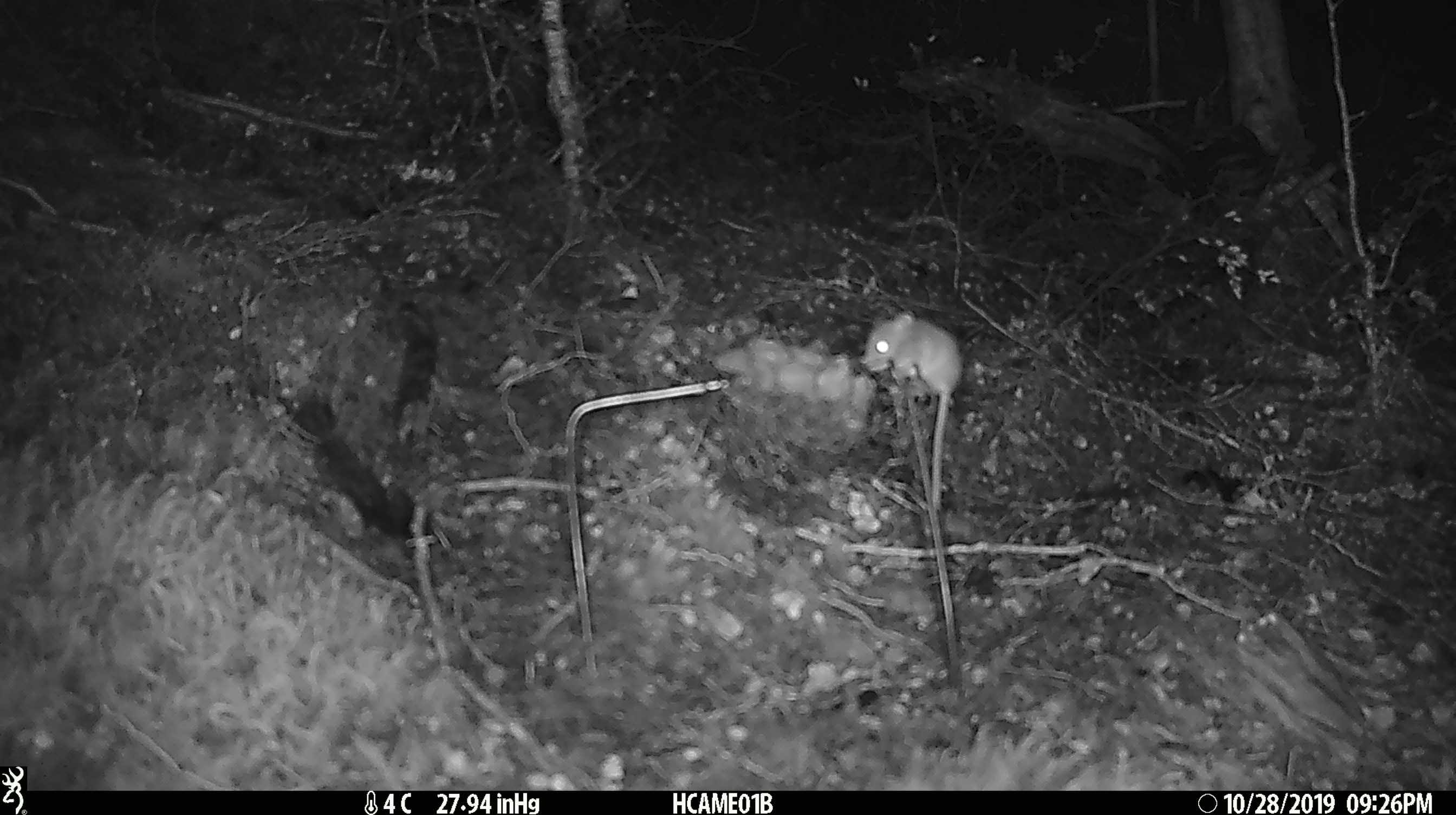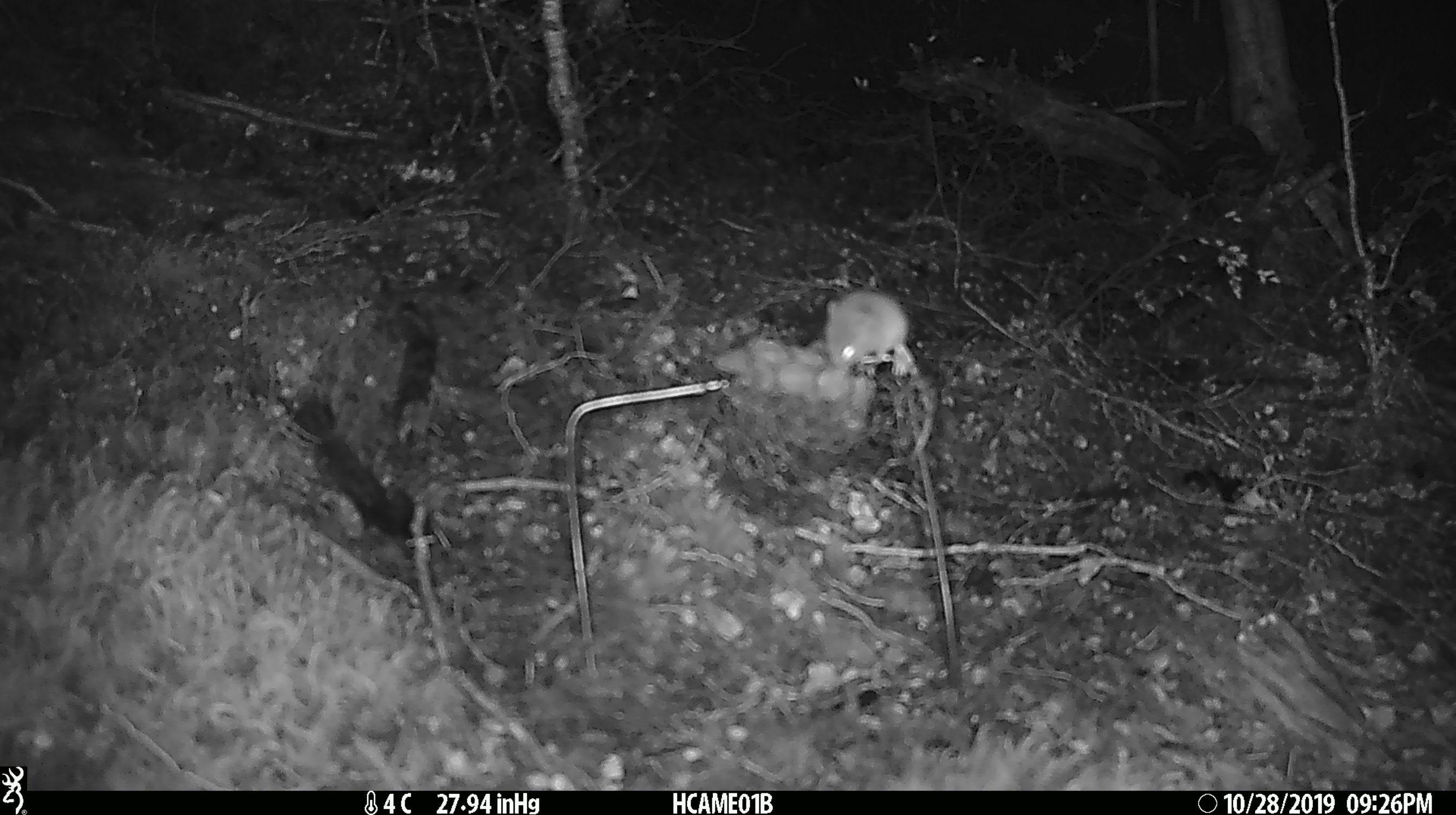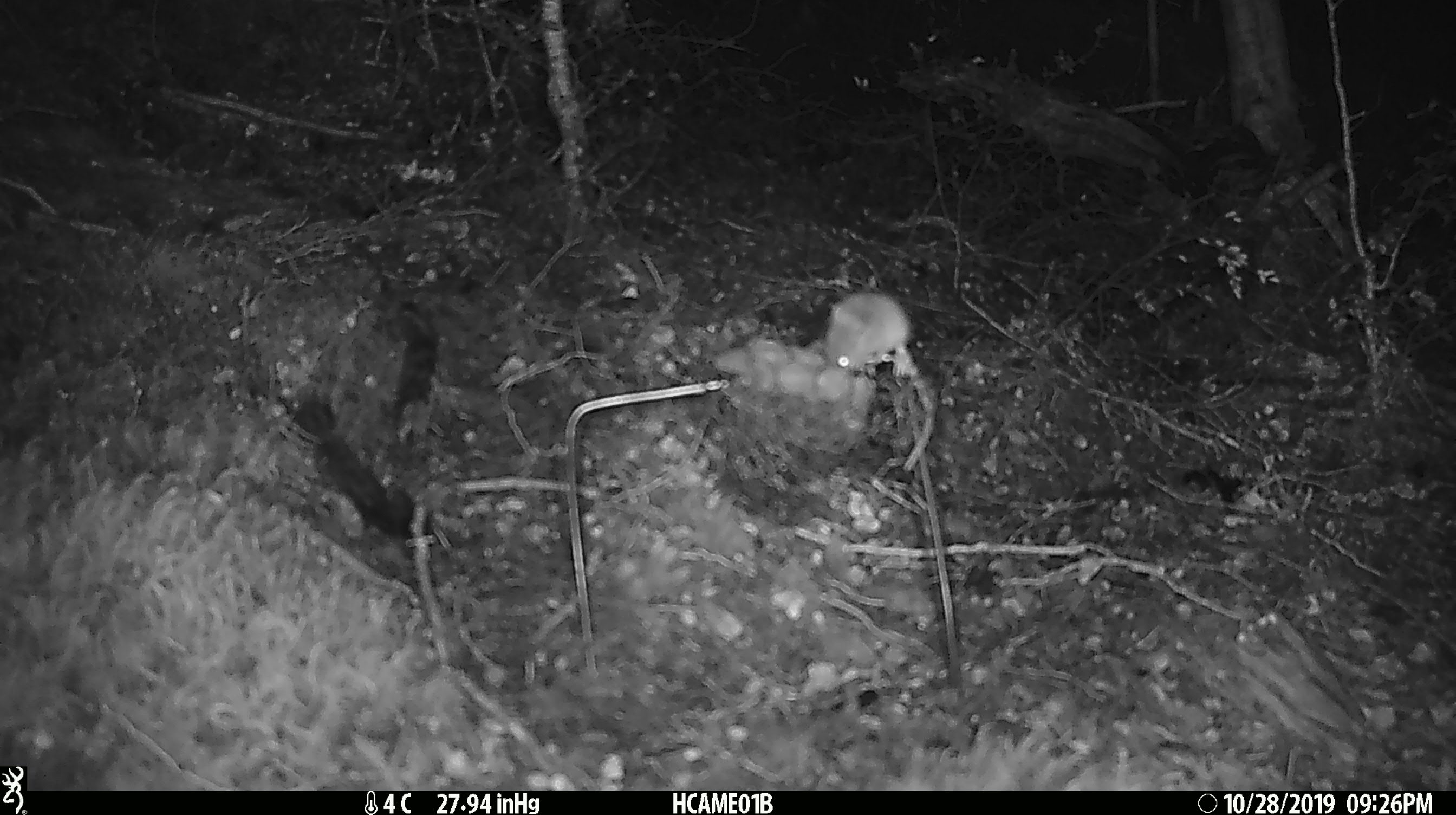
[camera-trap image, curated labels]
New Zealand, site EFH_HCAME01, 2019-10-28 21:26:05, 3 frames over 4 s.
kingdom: Animalia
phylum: Chordata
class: Mammalia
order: Rodentia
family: Muridae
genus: Mus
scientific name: Mus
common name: mouse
Mouse (Mus).